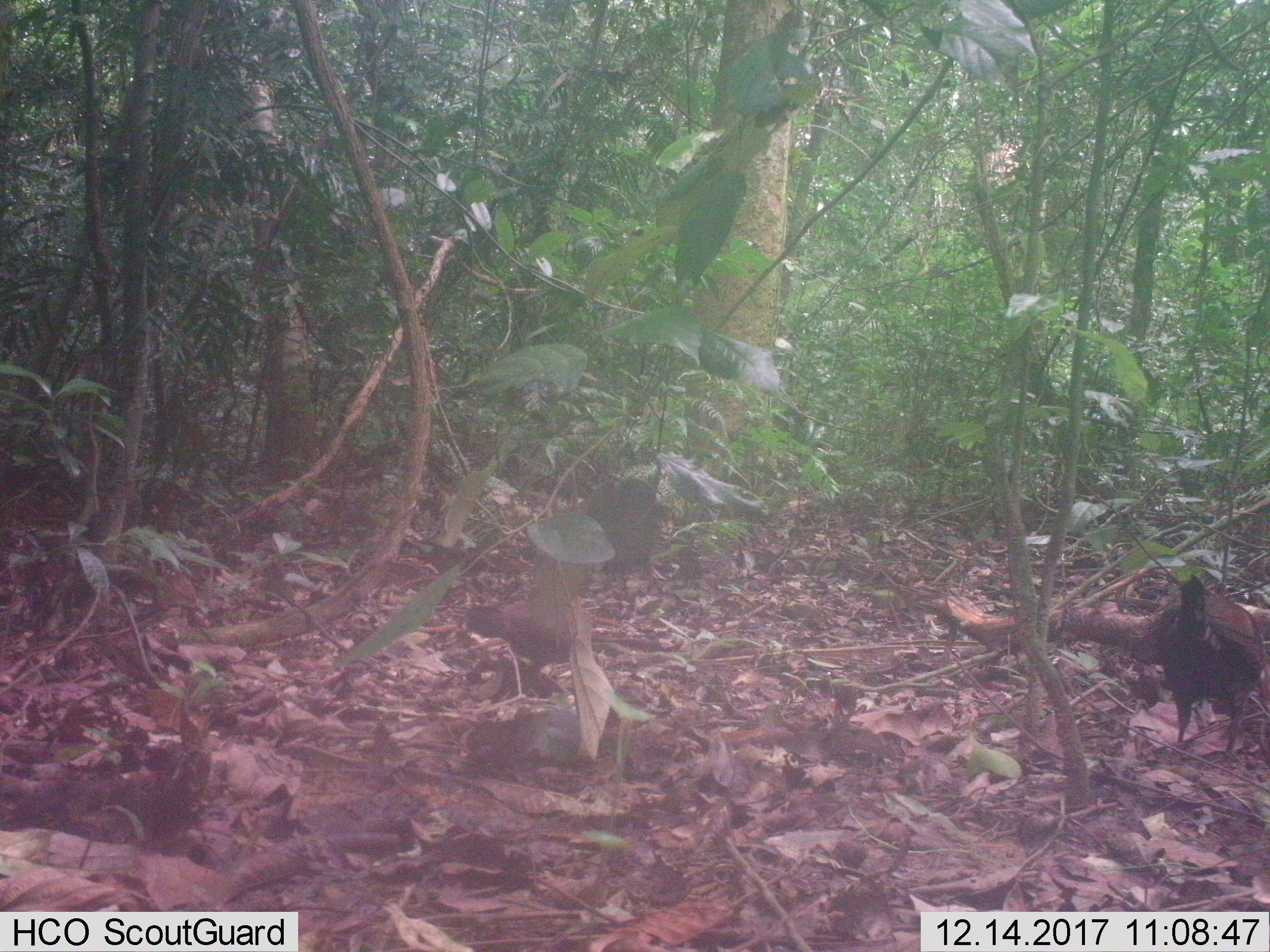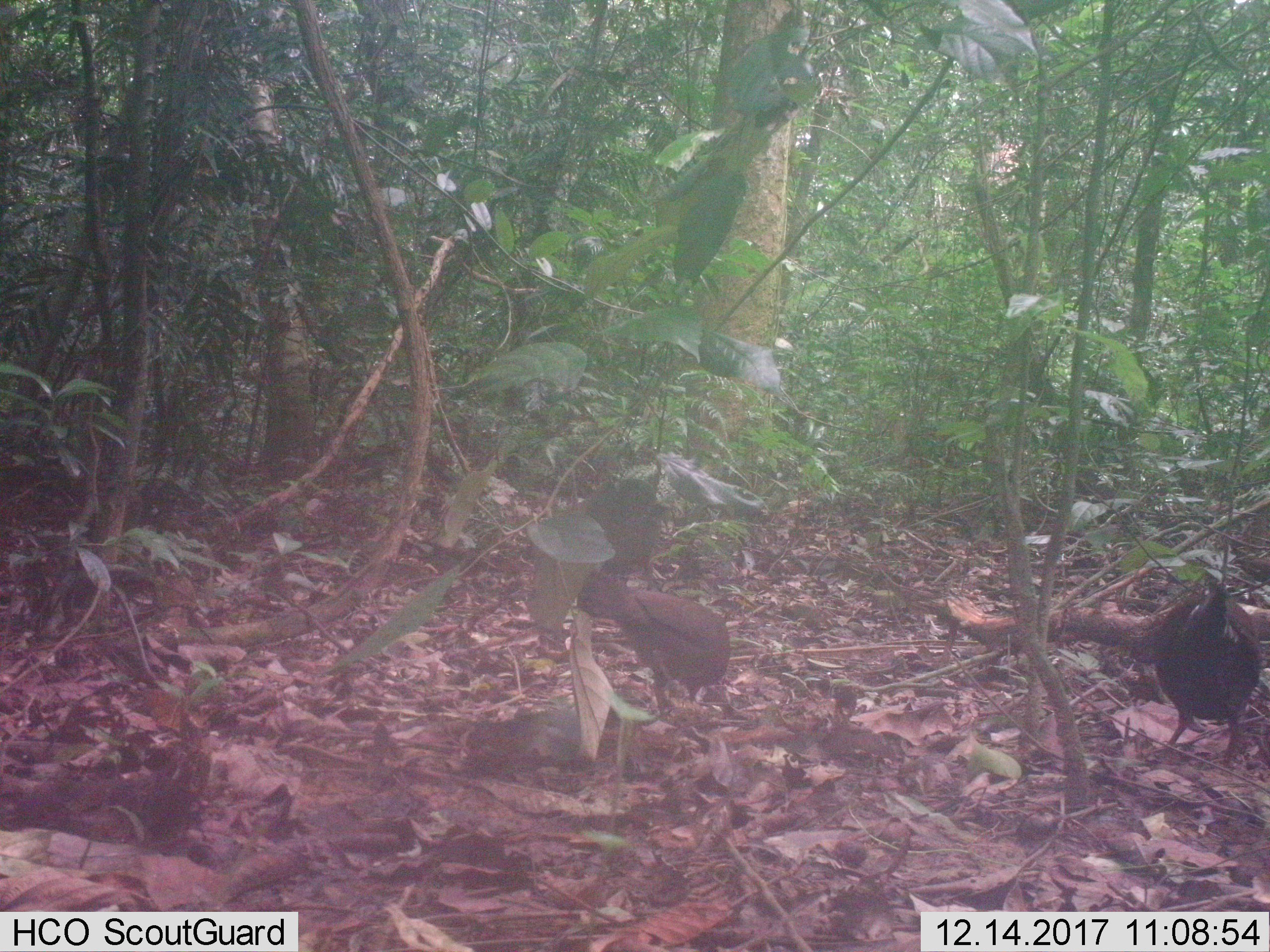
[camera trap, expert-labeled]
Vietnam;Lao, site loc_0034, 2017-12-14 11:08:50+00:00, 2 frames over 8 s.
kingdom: Animalia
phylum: Chordata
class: Aves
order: Galliformes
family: Phasianidae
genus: Gallus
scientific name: Gallus gallus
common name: red junglefowl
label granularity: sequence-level